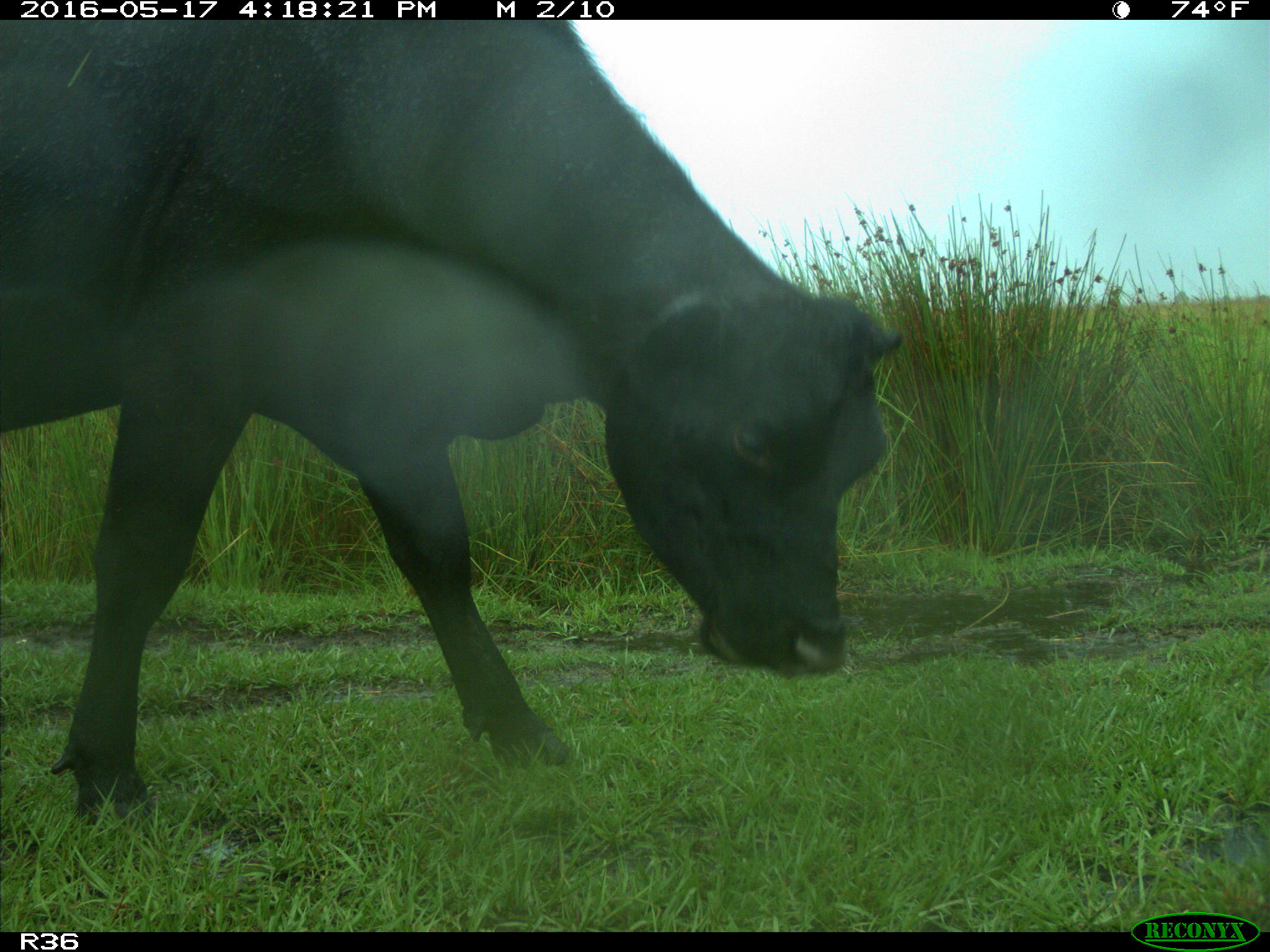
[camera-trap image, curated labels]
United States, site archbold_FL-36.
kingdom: Animalia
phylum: Chordata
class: Mammalia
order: Artiodactyla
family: Bovidae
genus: Bos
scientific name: Bos taurus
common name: domestic cow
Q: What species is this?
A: Bos taurus (domestic cow).